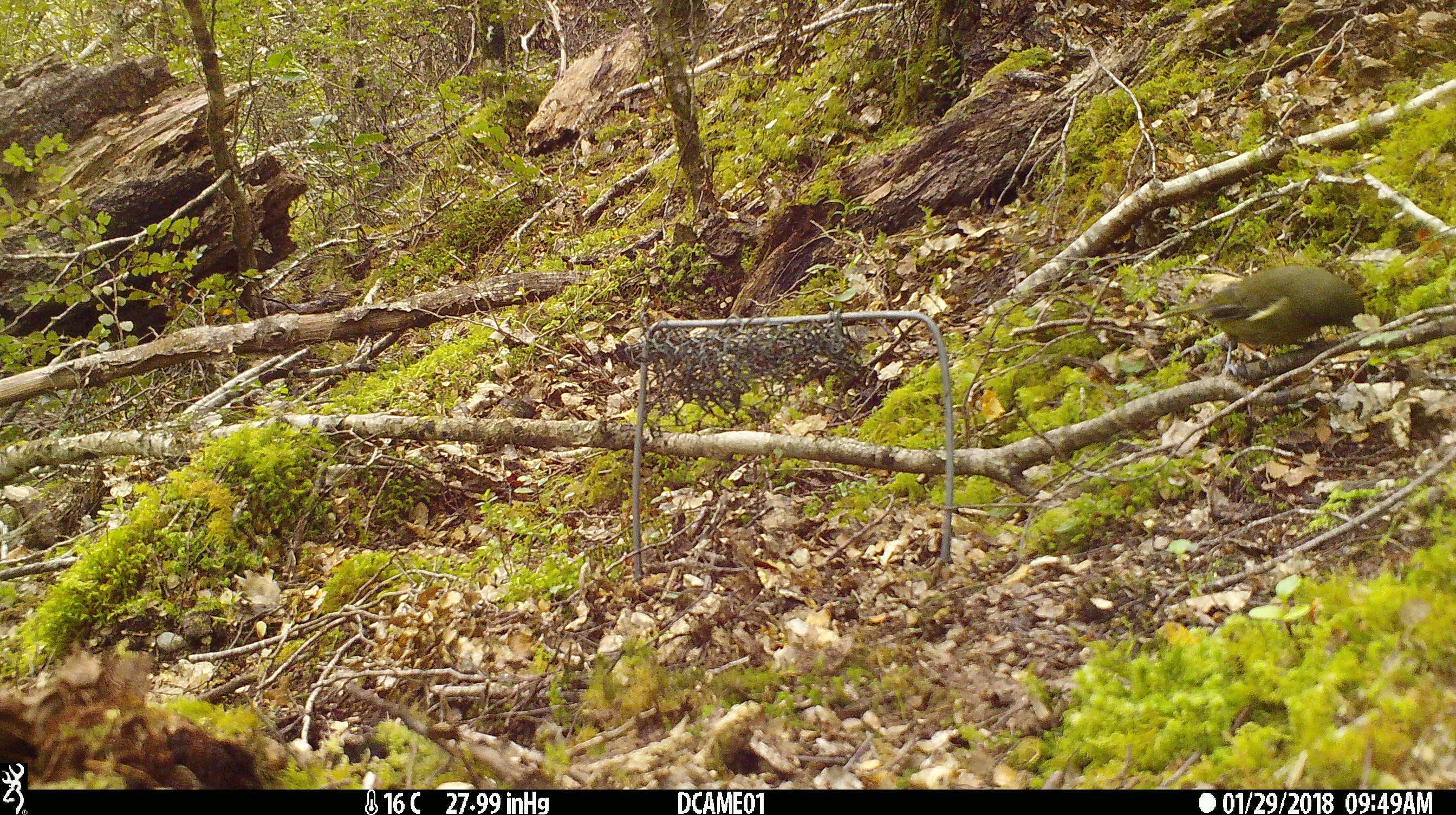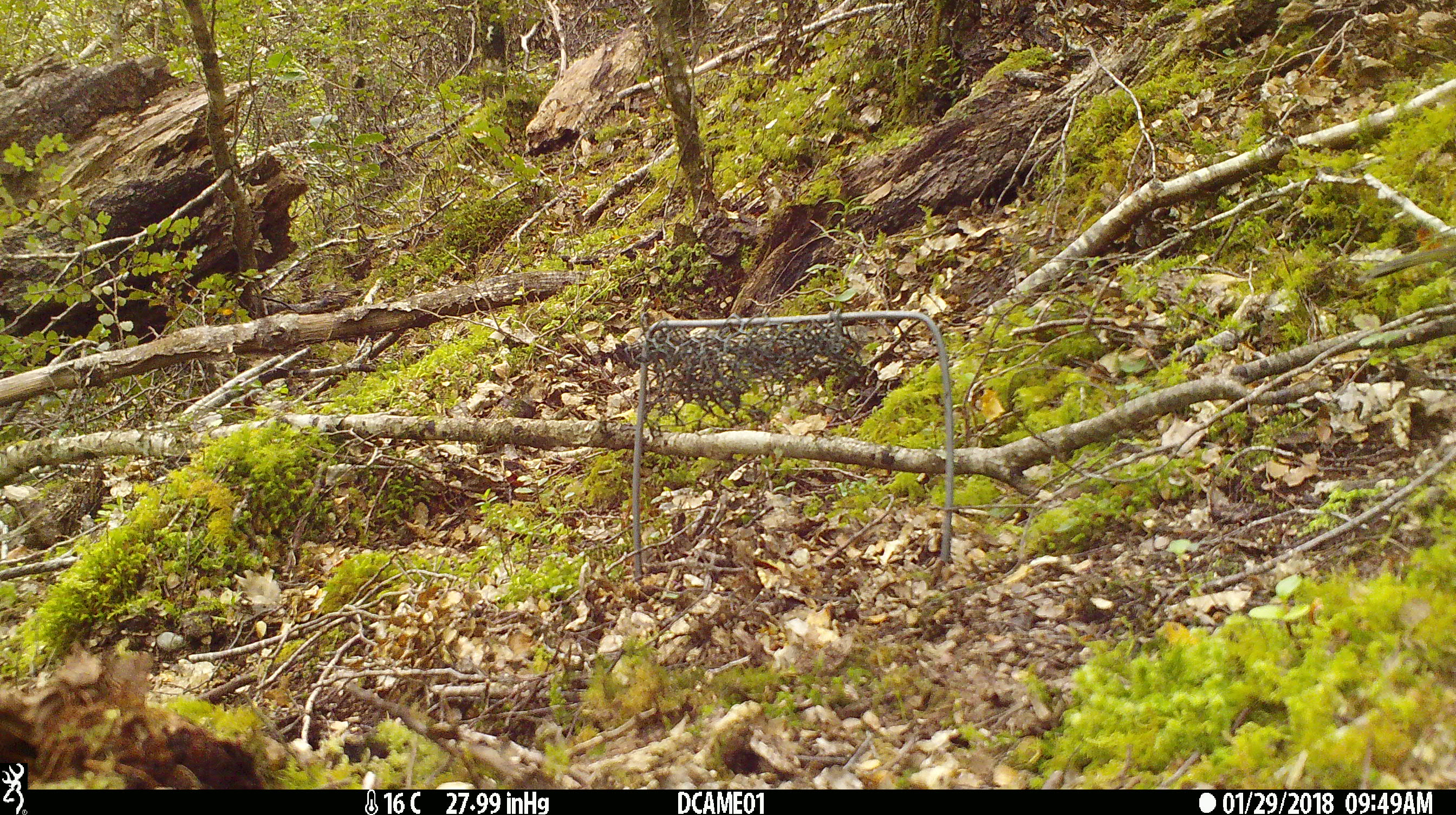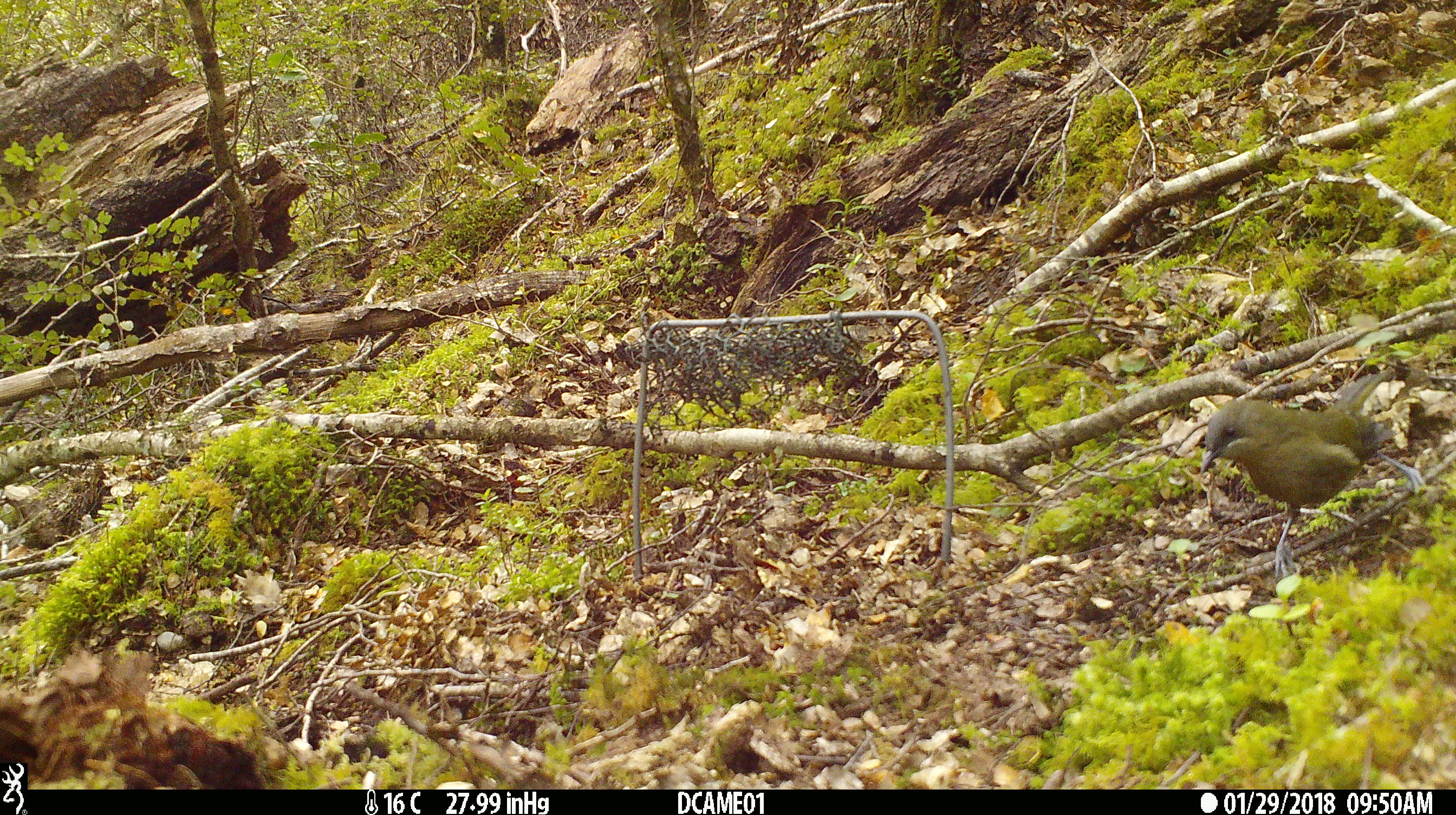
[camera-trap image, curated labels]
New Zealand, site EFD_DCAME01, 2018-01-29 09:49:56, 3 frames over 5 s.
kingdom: Animalia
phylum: Chordata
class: Aves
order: Passeriformes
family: Meliphagidae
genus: Anthornis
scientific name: Anthornis melanura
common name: new zealand bellbird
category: bellbird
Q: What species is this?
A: Bellbird (new zealand bellbird) (Anthornis melanura).